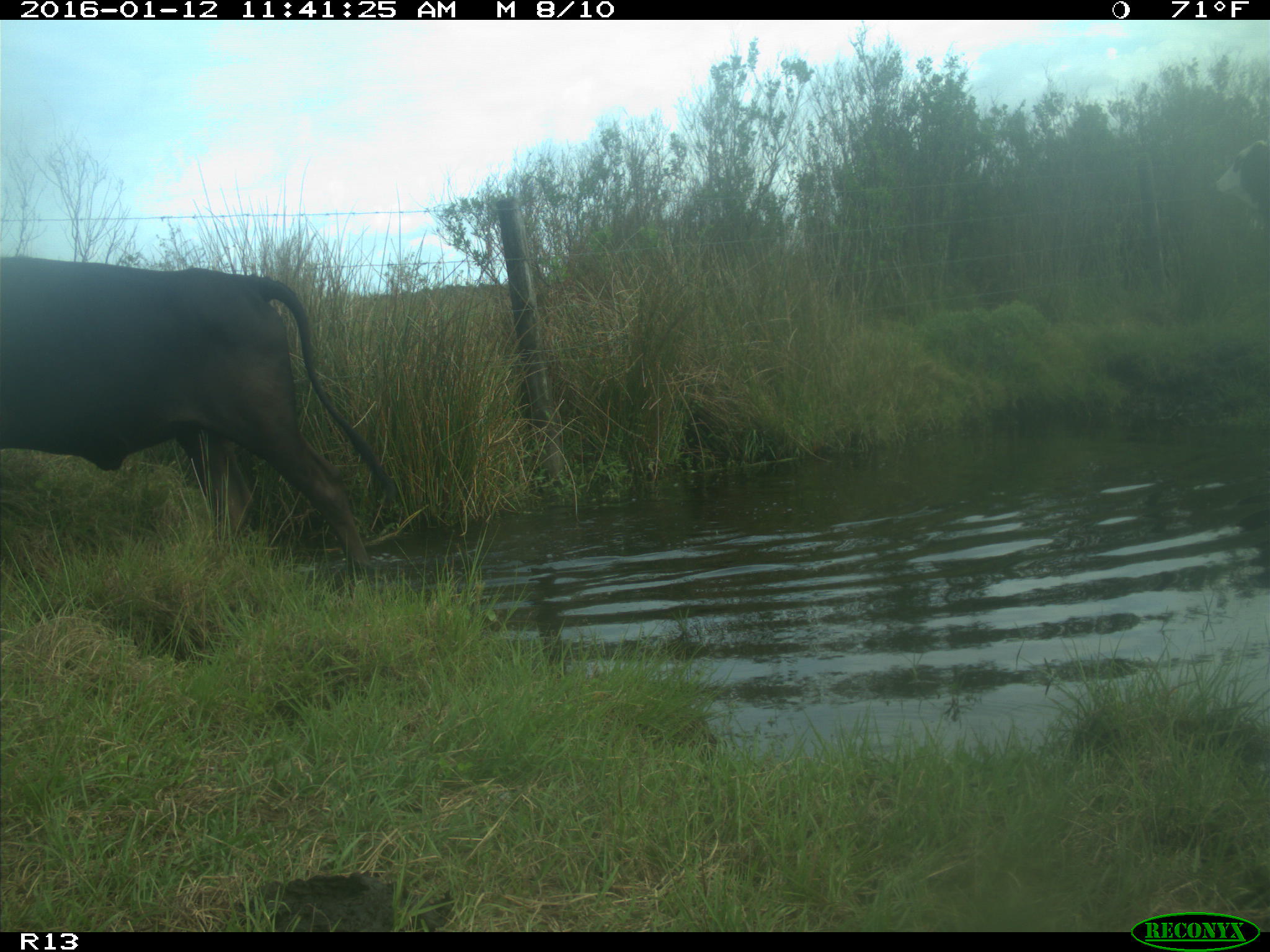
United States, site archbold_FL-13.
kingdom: Animalia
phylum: Chordata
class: Mammalia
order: Artiodactyla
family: Bovidae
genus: Bos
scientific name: Bos taurus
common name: domestic cow